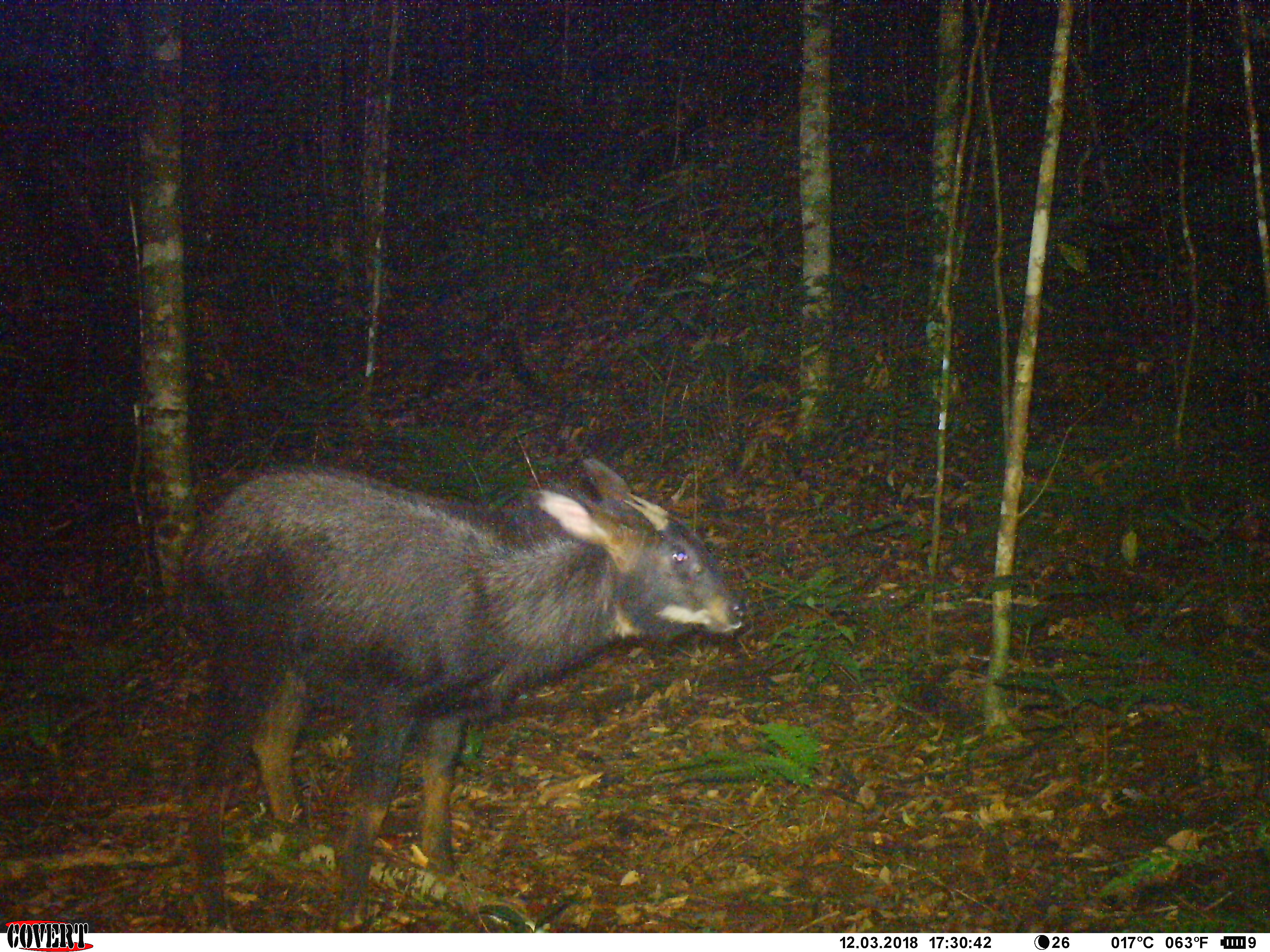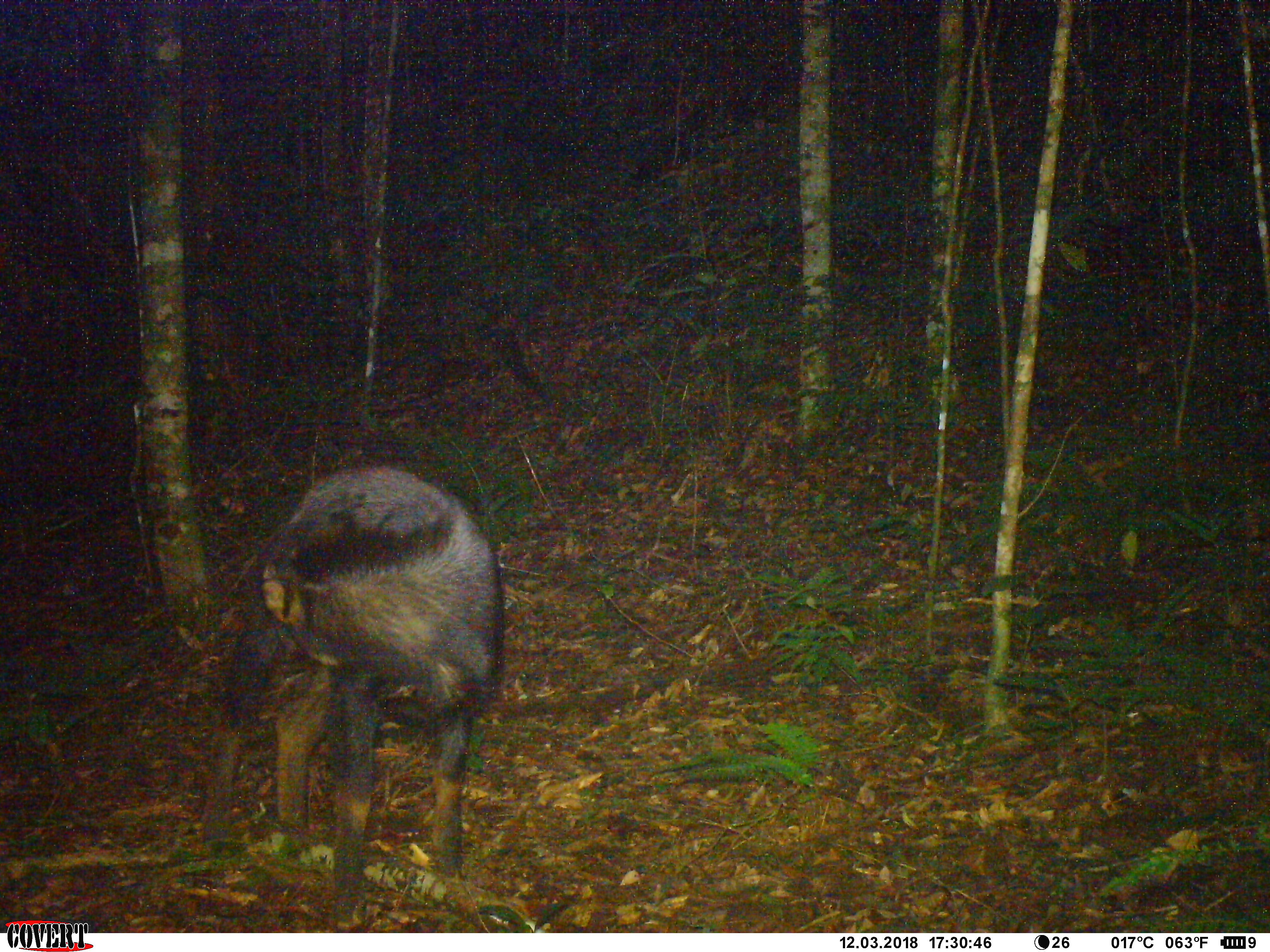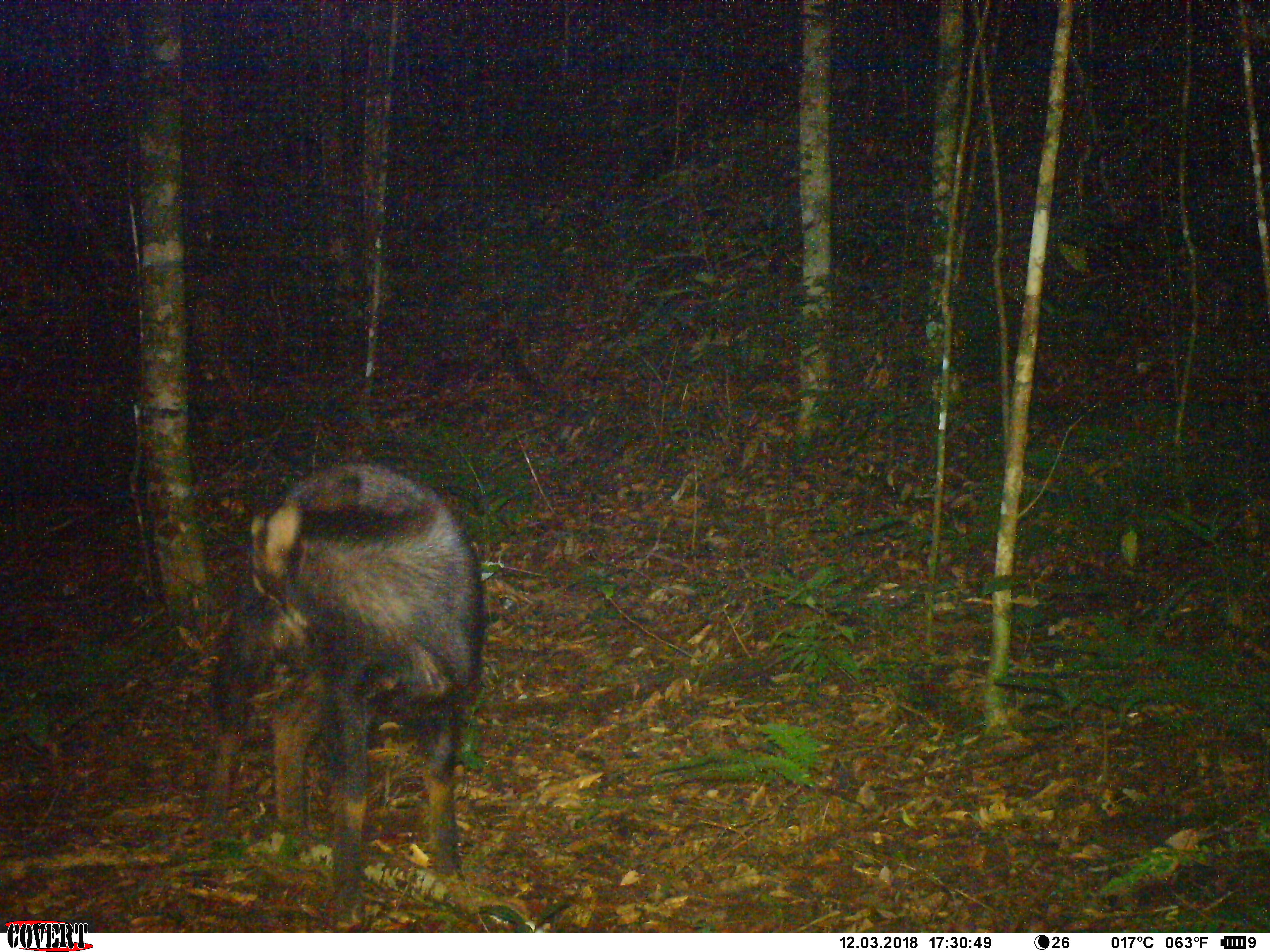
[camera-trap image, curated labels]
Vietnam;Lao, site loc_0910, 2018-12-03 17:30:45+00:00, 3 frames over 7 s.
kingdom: Animalia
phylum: Chordata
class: Mammalia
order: Artiodactyla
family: Bovidae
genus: Capricornis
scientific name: Capricornis sumatraensis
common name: chinese serow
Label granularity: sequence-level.